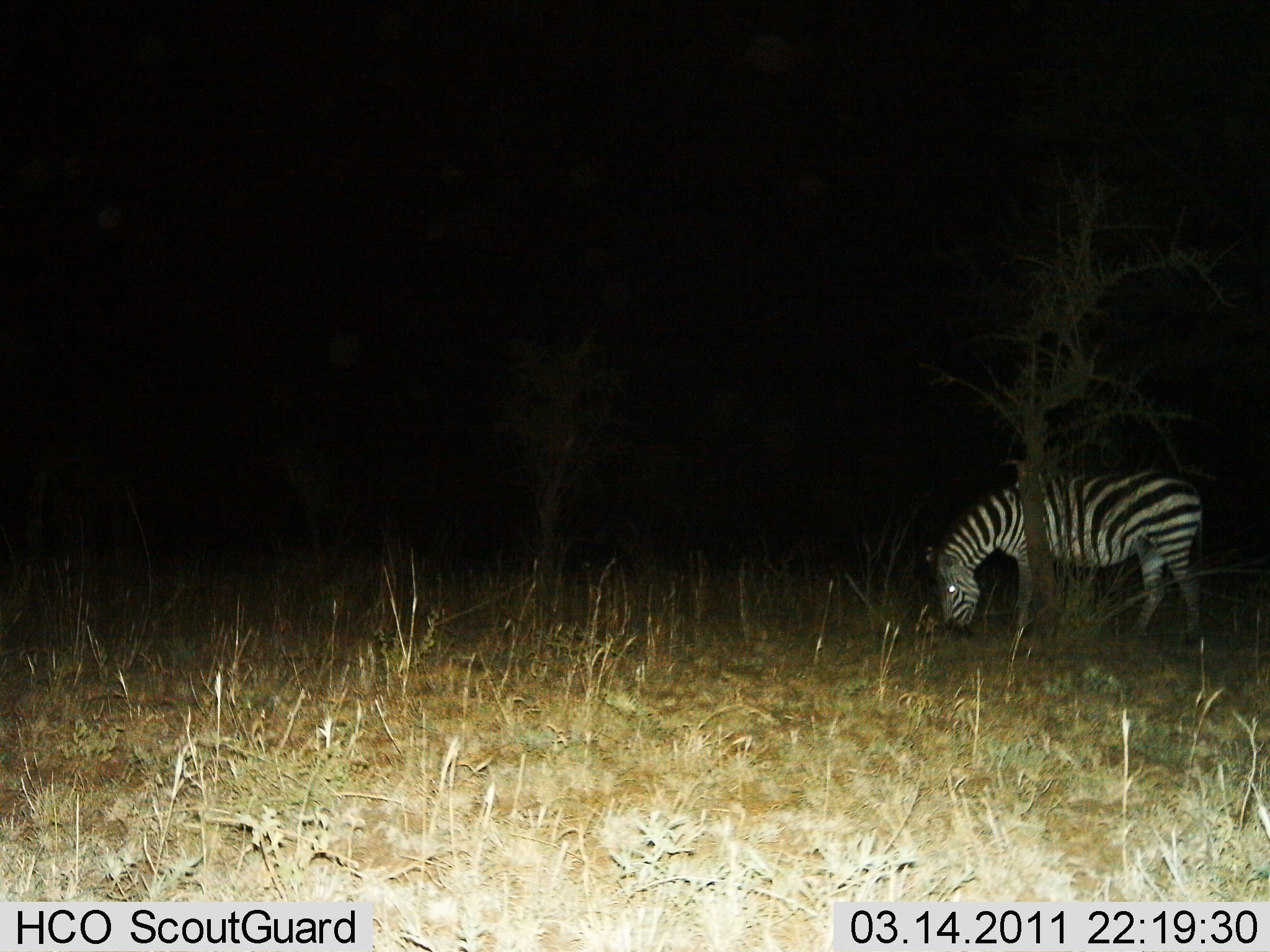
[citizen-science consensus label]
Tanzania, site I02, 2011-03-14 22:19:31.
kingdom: Animalia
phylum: Chordata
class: Mammalia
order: Perissodactyla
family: Equidae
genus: Equus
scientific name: Equus quagga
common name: plains zebra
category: zebra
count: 1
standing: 25%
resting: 0%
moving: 0%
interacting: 0%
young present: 0%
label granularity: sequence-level